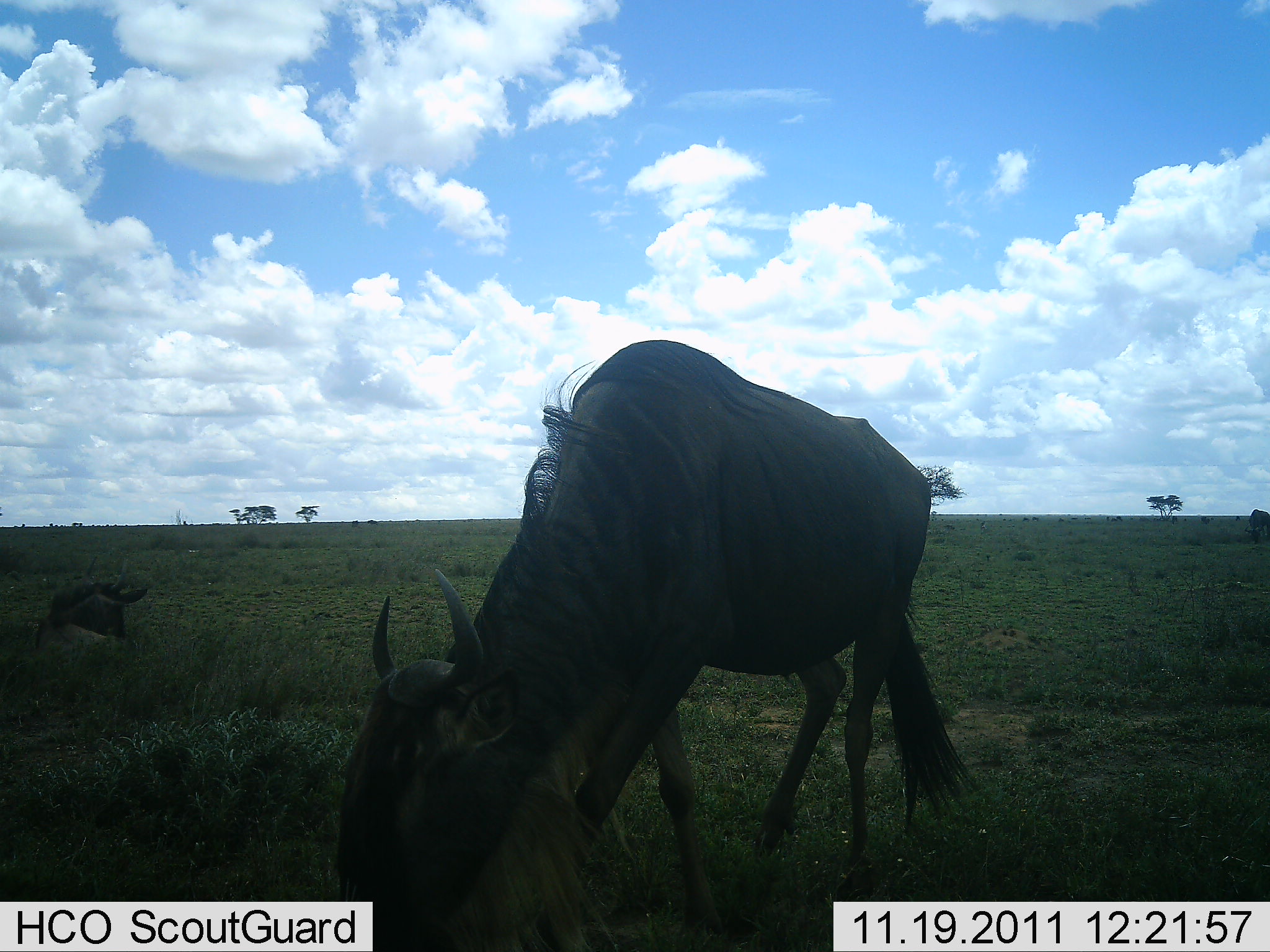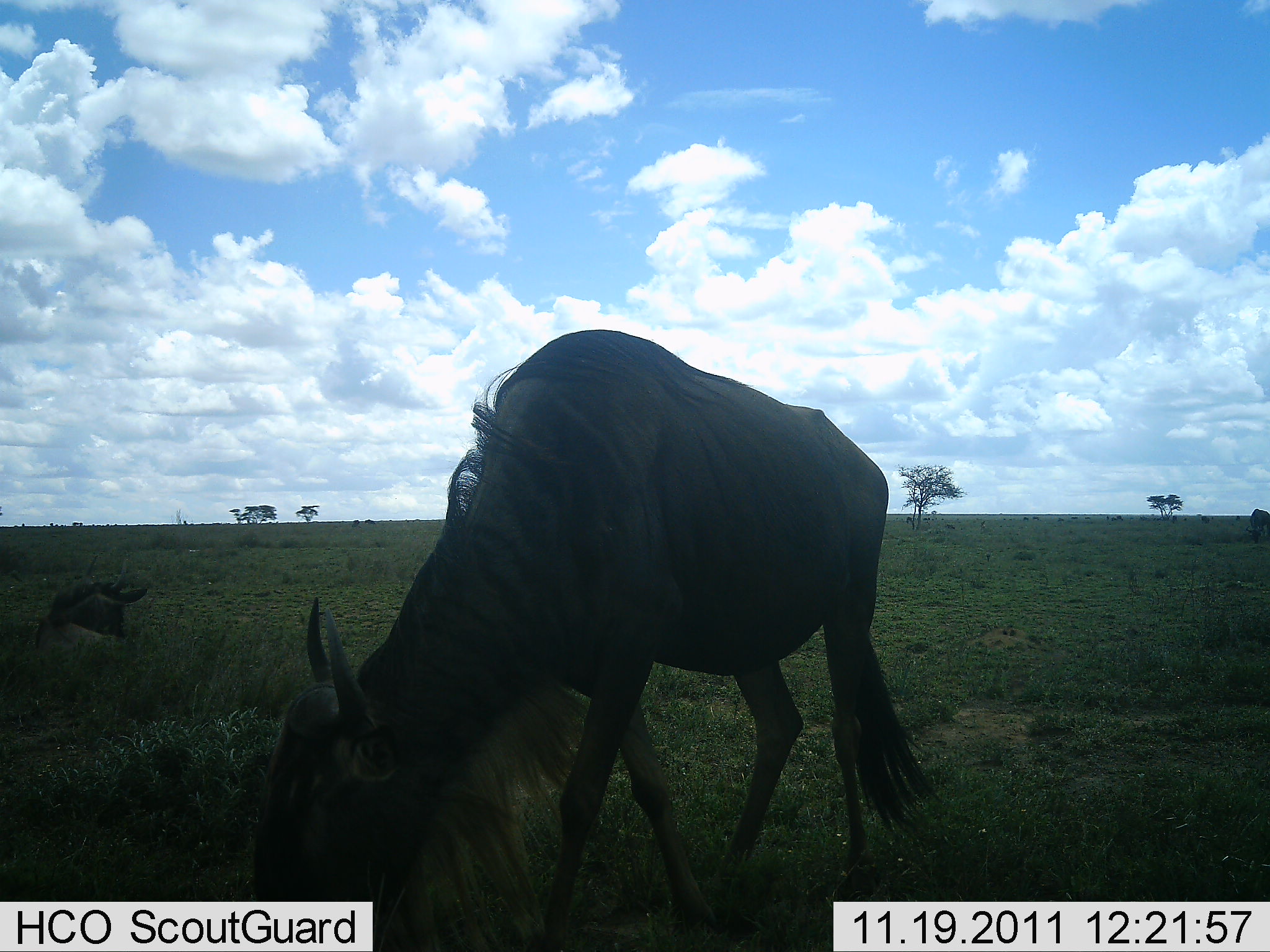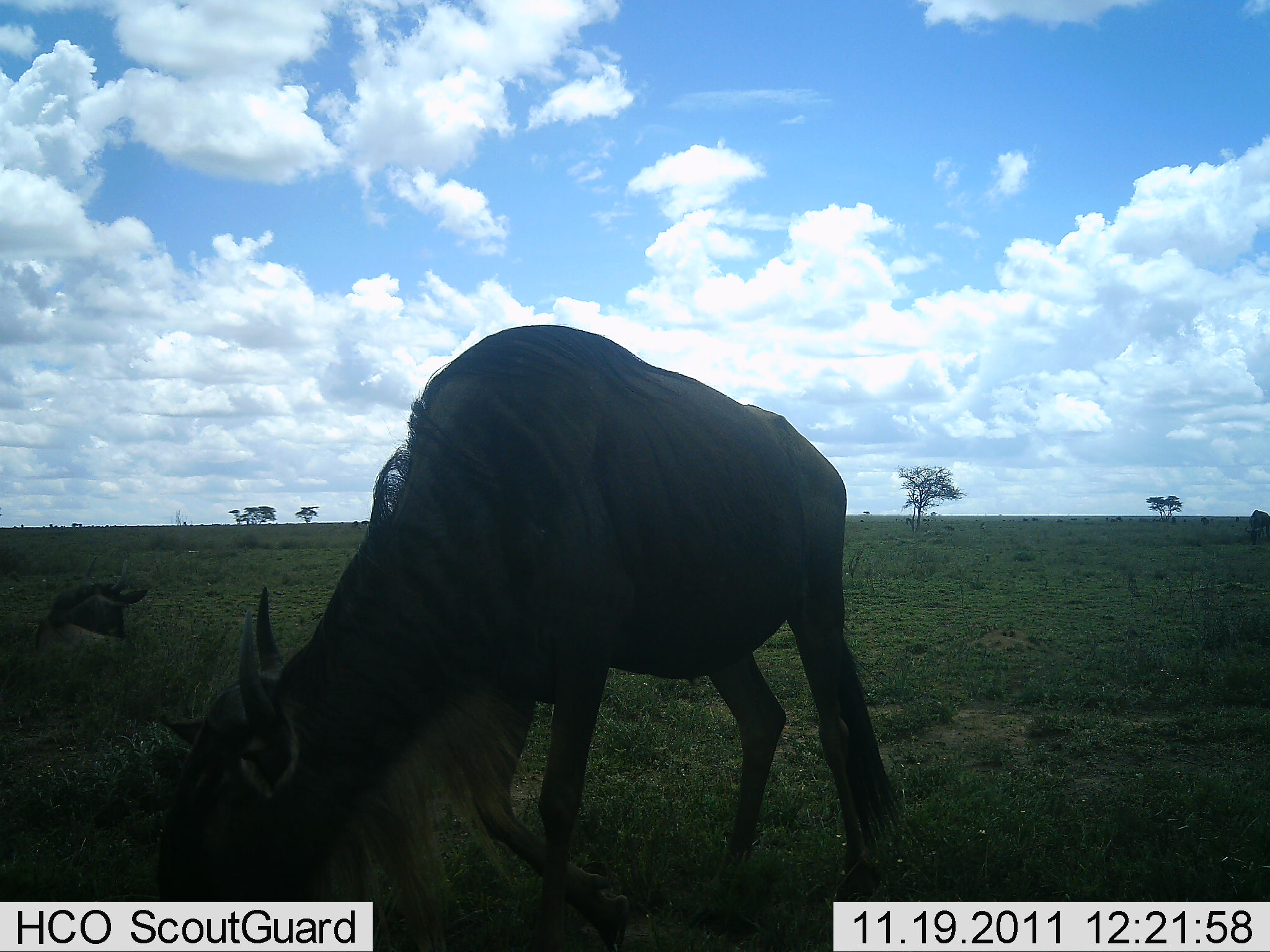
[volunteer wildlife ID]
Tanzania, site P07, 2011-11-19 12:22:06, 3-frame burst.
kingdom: Animalia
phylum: Chordata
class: Mammalia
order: Artiodactyla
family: Bovidae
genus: Connochaetes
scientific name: Connochaetes taurinus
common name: blue wildebeest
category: wildebeest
Wildebeest (blue wildebeest) (Connochaetes taurinus), count 1. Behavior (volunteer vote fractions): standing 35%, resting 29%, moving 29%, interacting 0%. Young present (vote fraction): 0%. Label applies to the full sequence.